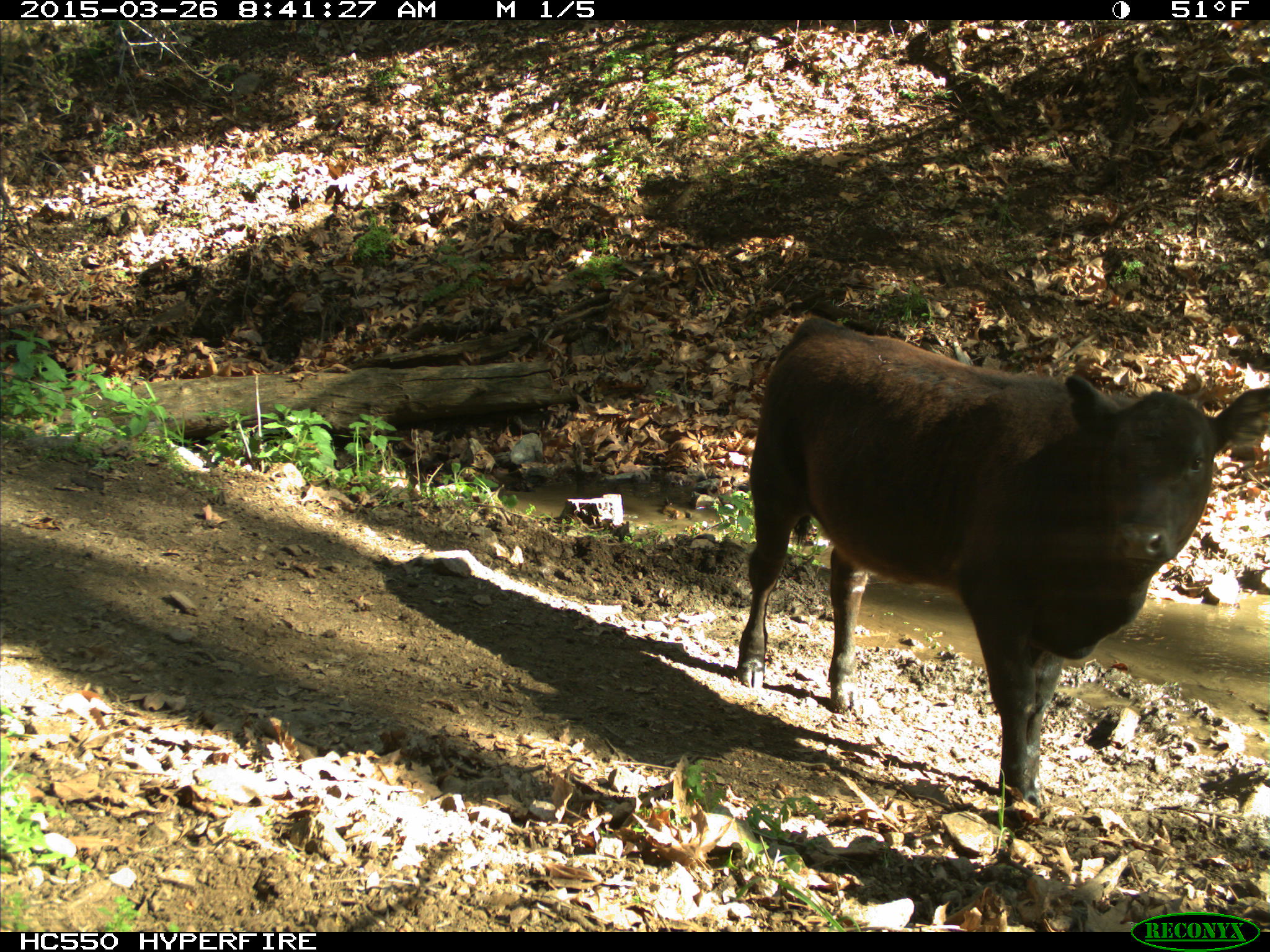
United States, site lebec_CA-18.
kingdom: Animalia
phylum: Chordata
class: Mammalia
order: Artiodactyla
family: Bovidae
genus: Bos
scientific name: Bos taurus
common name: domestic cow